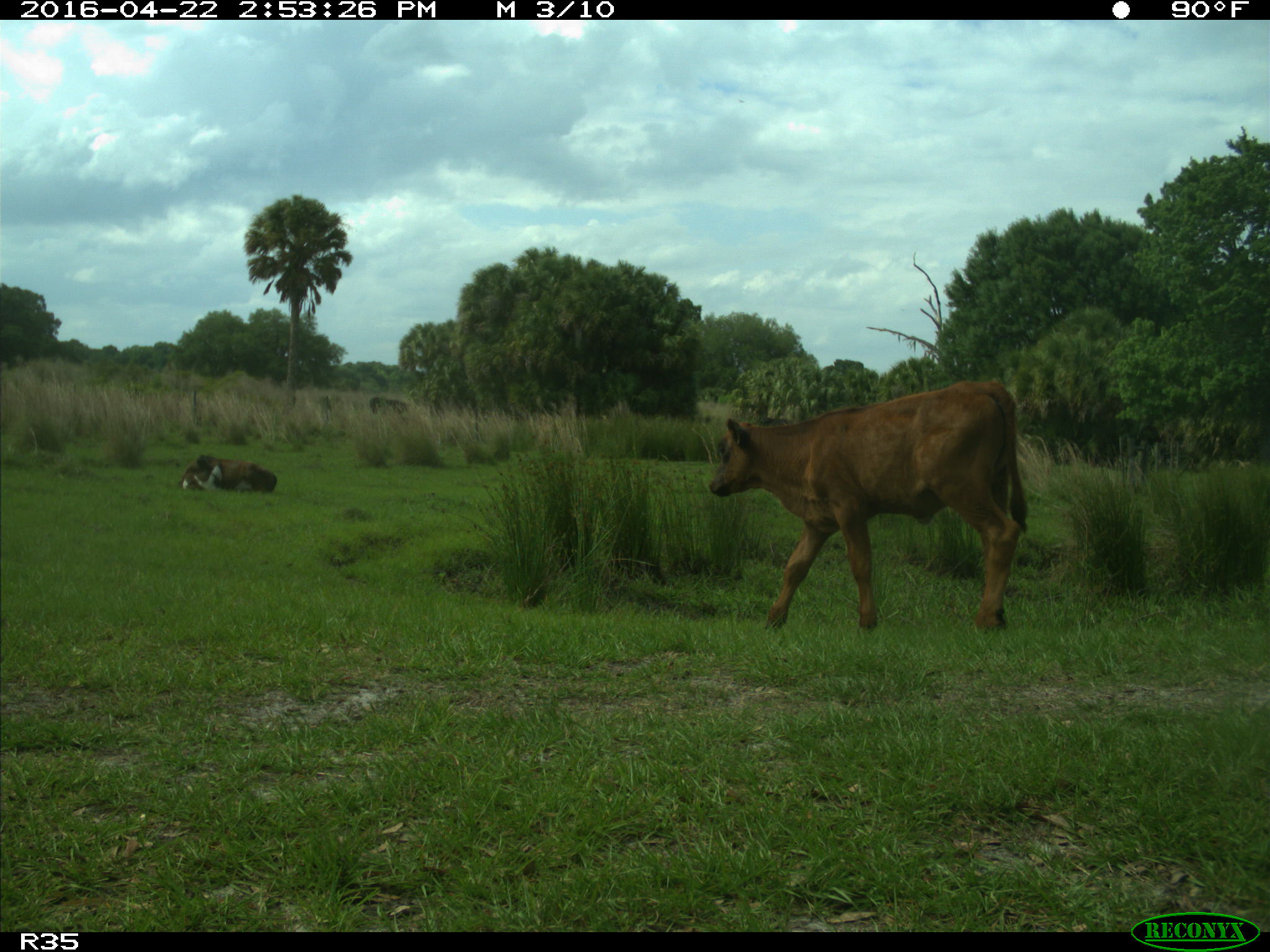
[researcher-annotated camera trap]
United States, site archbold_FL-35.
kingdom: Animalia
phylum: Chordata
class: Mammalia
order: Artiodactyla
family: Bovidae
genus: Bos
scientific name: Bos taurus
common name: domestic cow